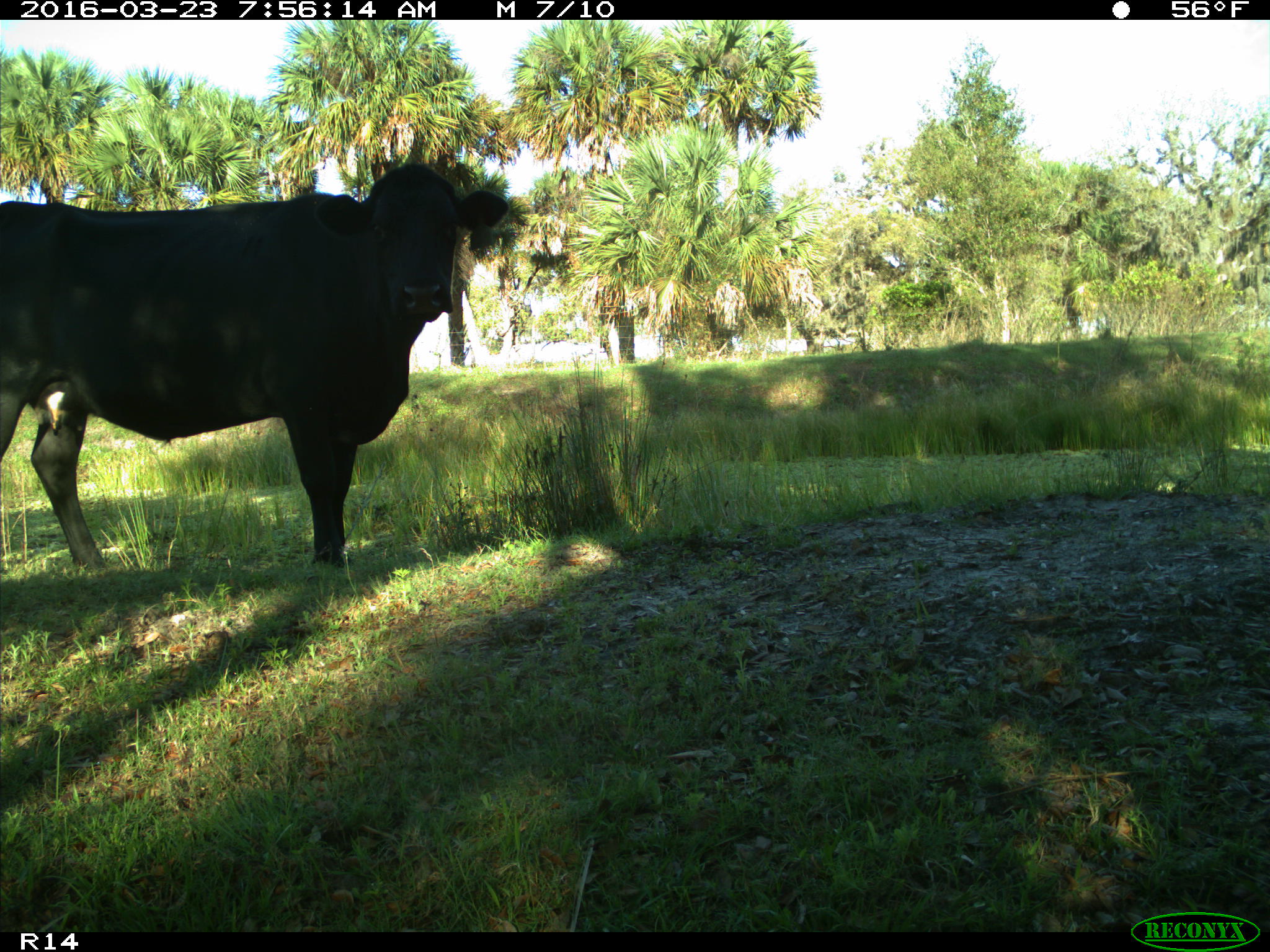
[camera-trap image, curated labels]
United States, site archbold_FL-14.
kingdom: Animalia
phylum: Chordata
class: Mammalia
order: Artiodactyla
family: Bovidae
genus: Bos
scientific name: Bos taurus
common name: domestic cow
Bos taurus (domestic cow).